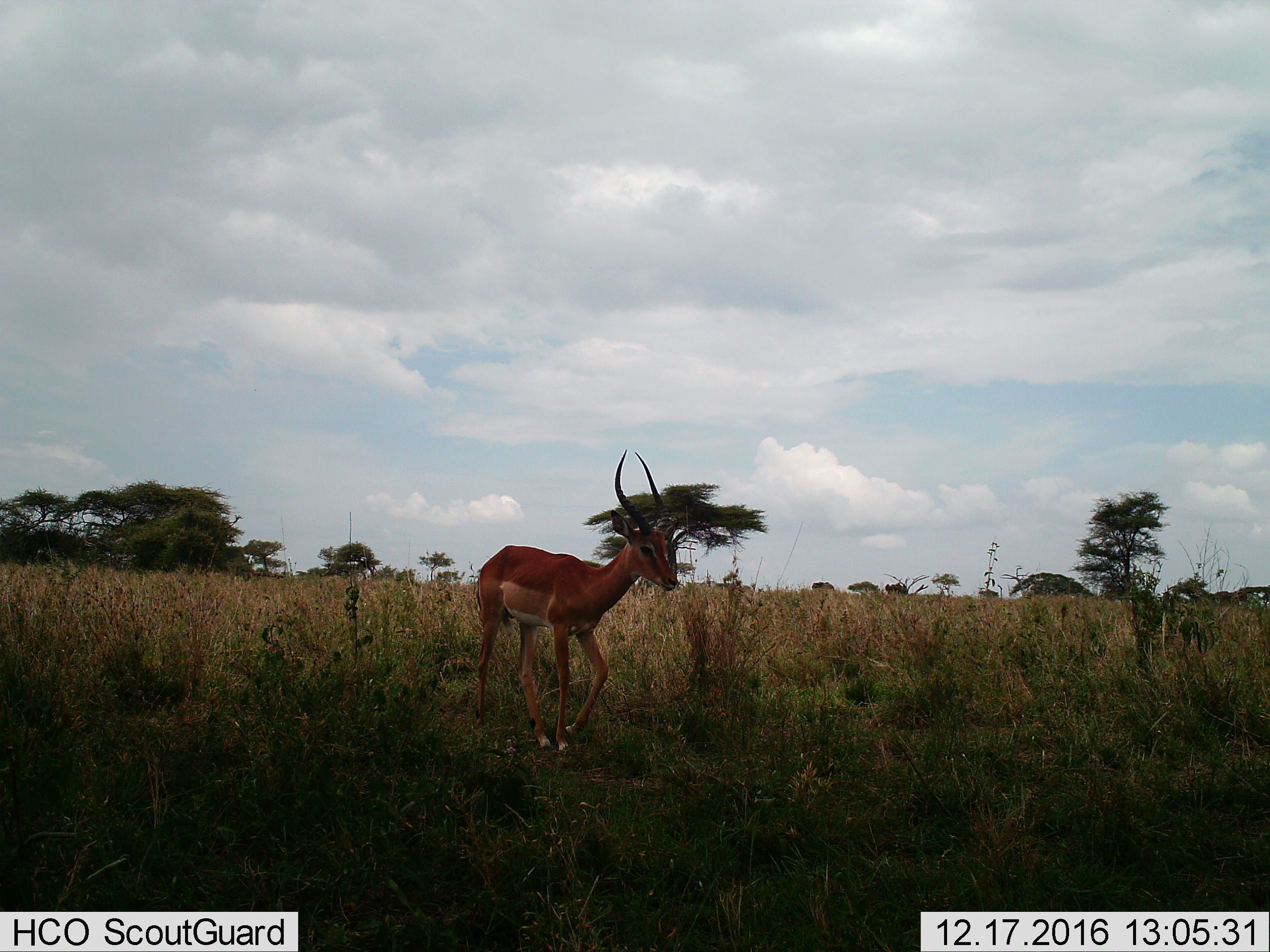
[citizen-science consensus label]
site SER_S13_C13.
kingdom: Animalia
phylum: Chordata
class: Mammalia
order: Artiodactyla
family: Bovidae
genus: Aepyceros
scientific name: Aepyceros melampus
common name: impala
Impala (Aepyceros melampus), count 1. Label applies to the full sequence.